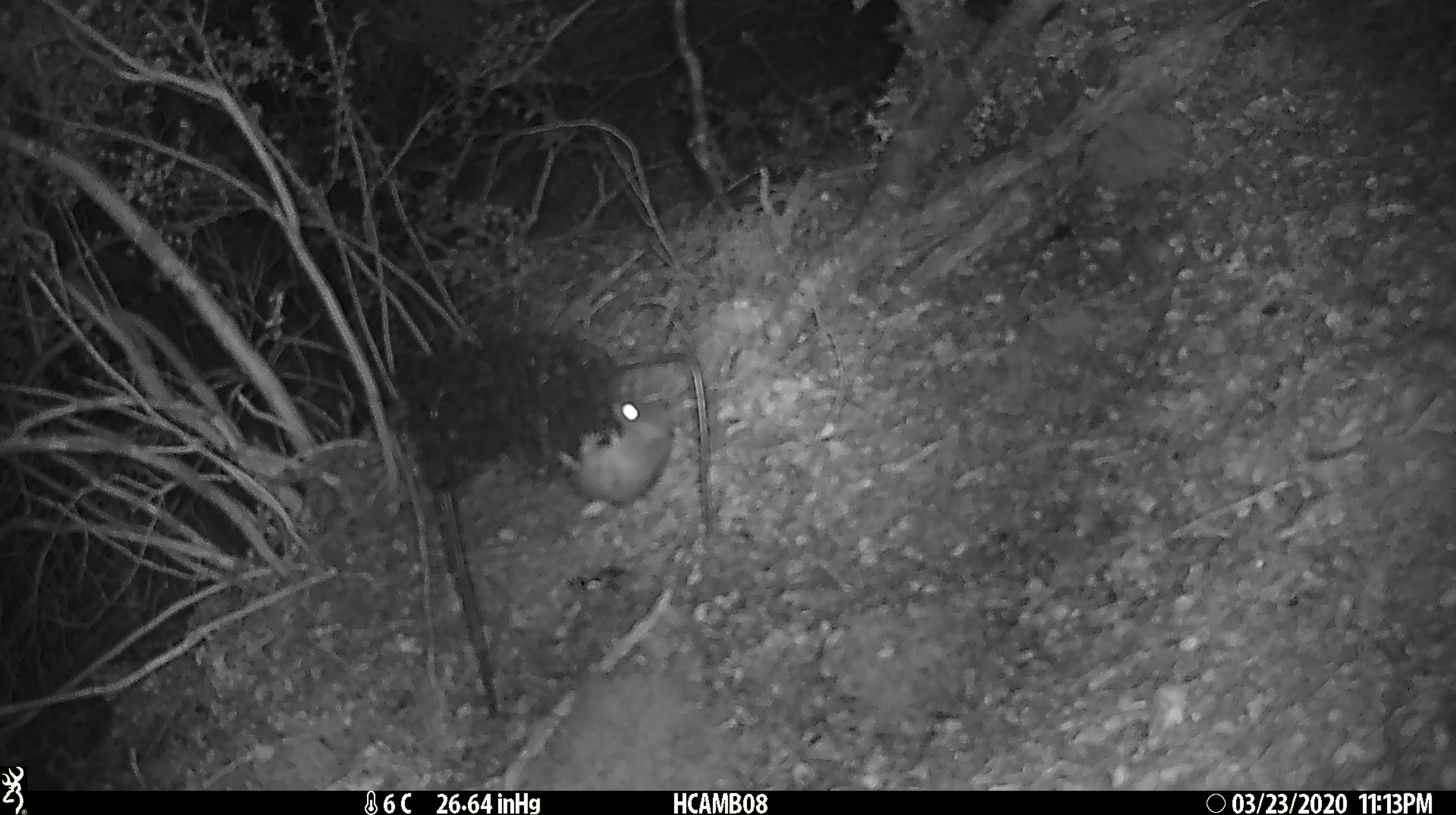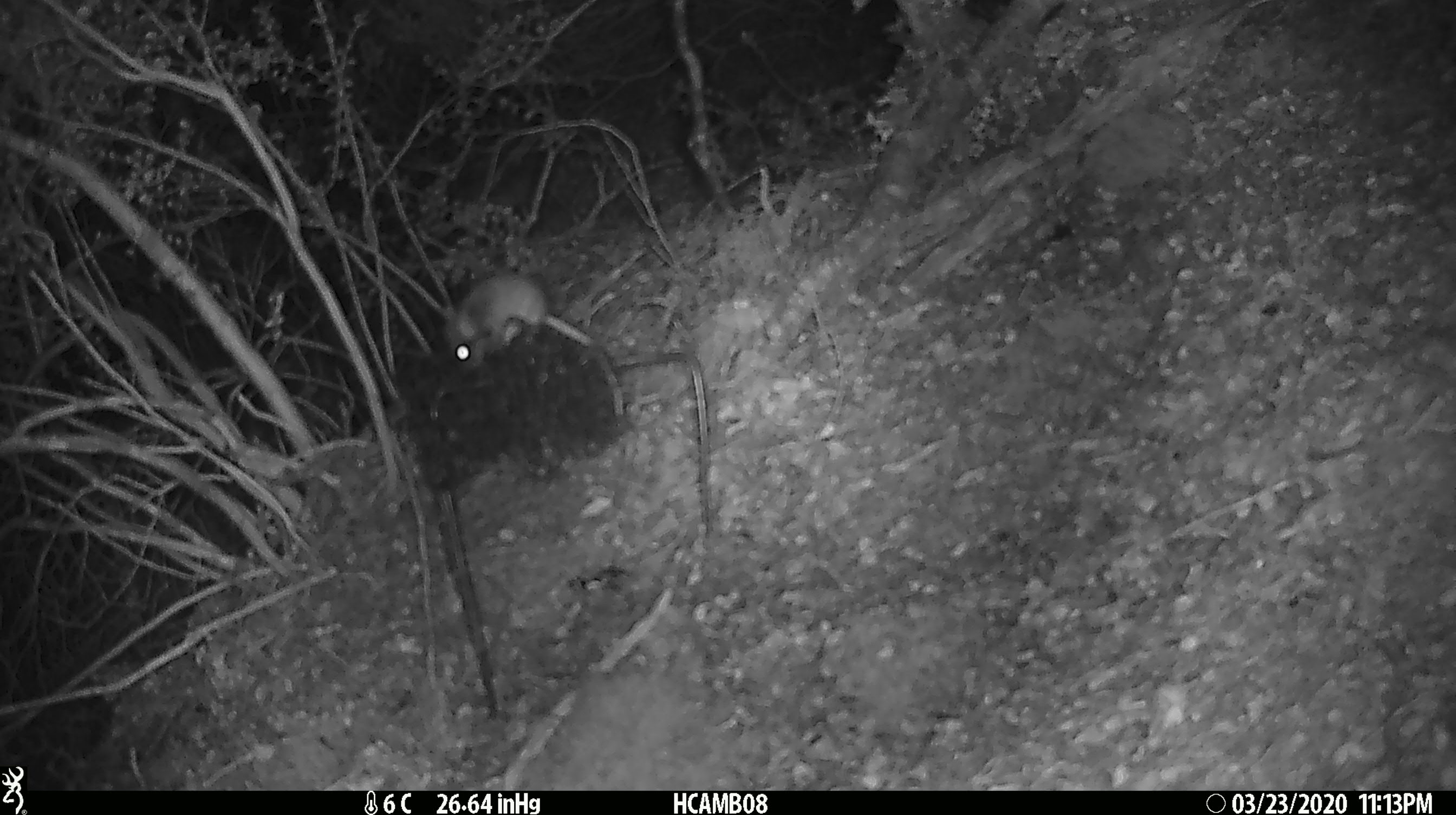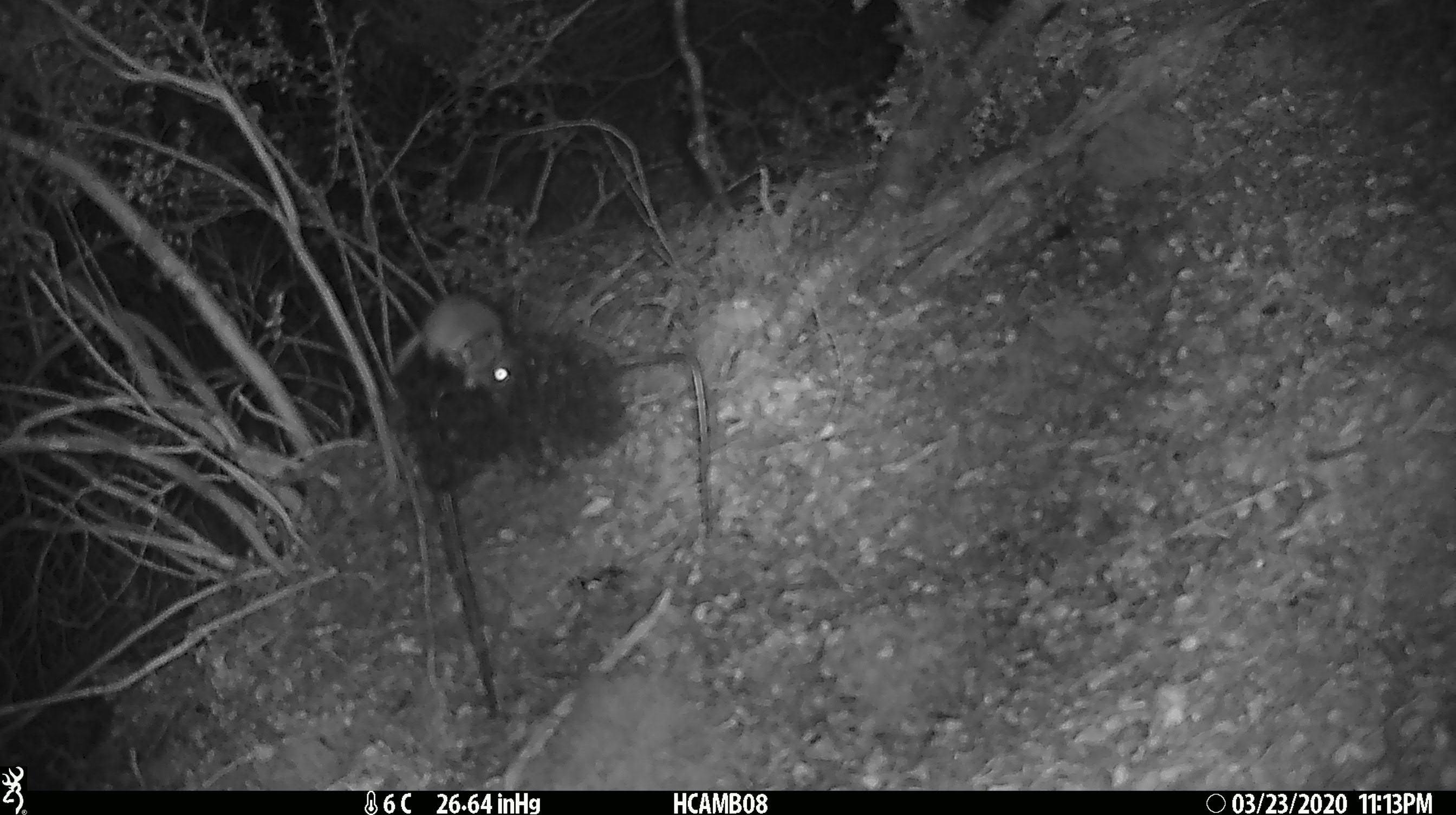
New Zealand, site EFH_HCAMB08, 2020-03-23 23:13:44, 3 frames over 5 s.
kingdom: Animalia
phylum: Chordata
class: Mammalia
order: Rodentia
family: Muridae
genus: Mus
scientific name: Mus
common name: mouse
Mouse (Mus).